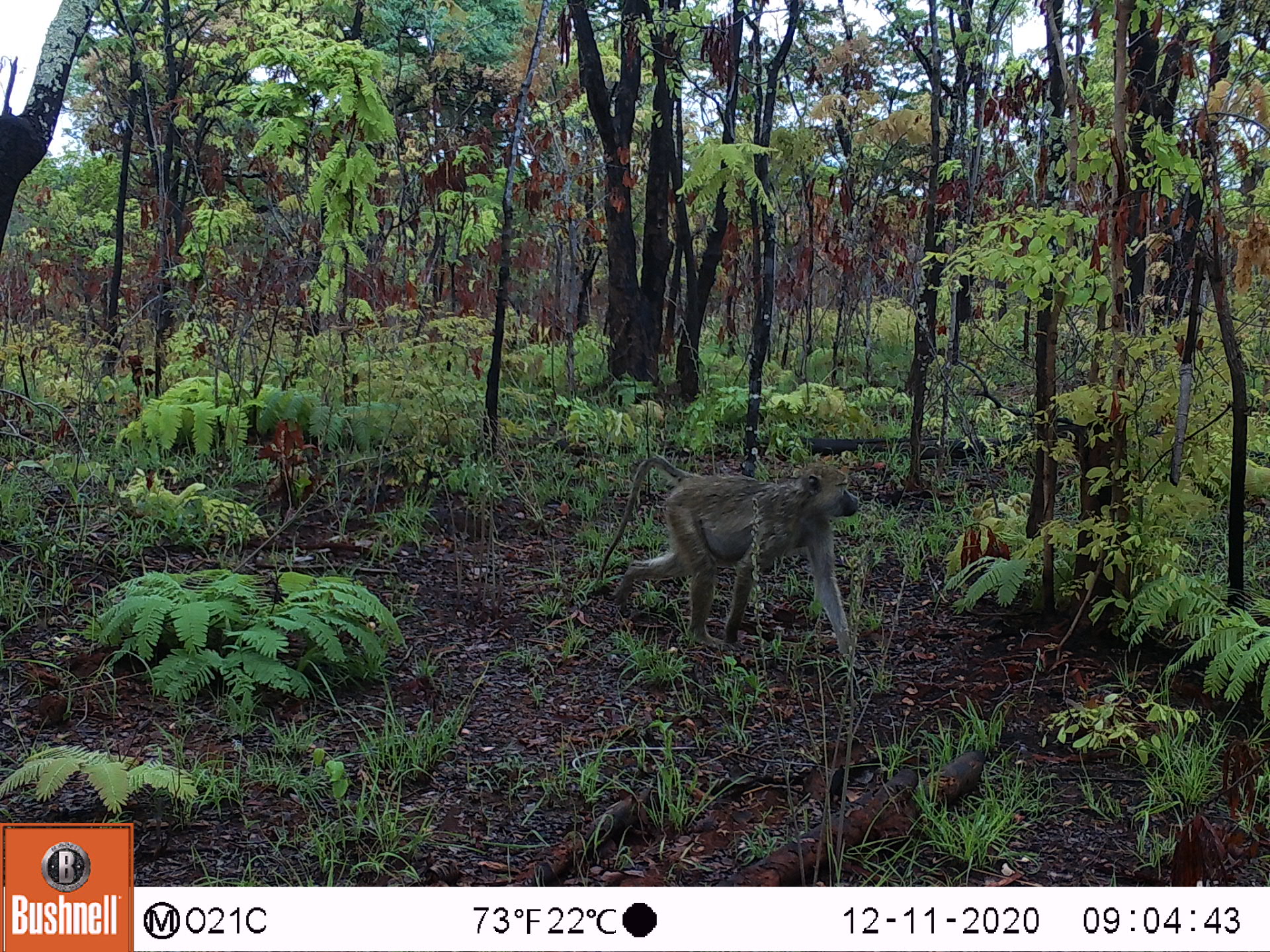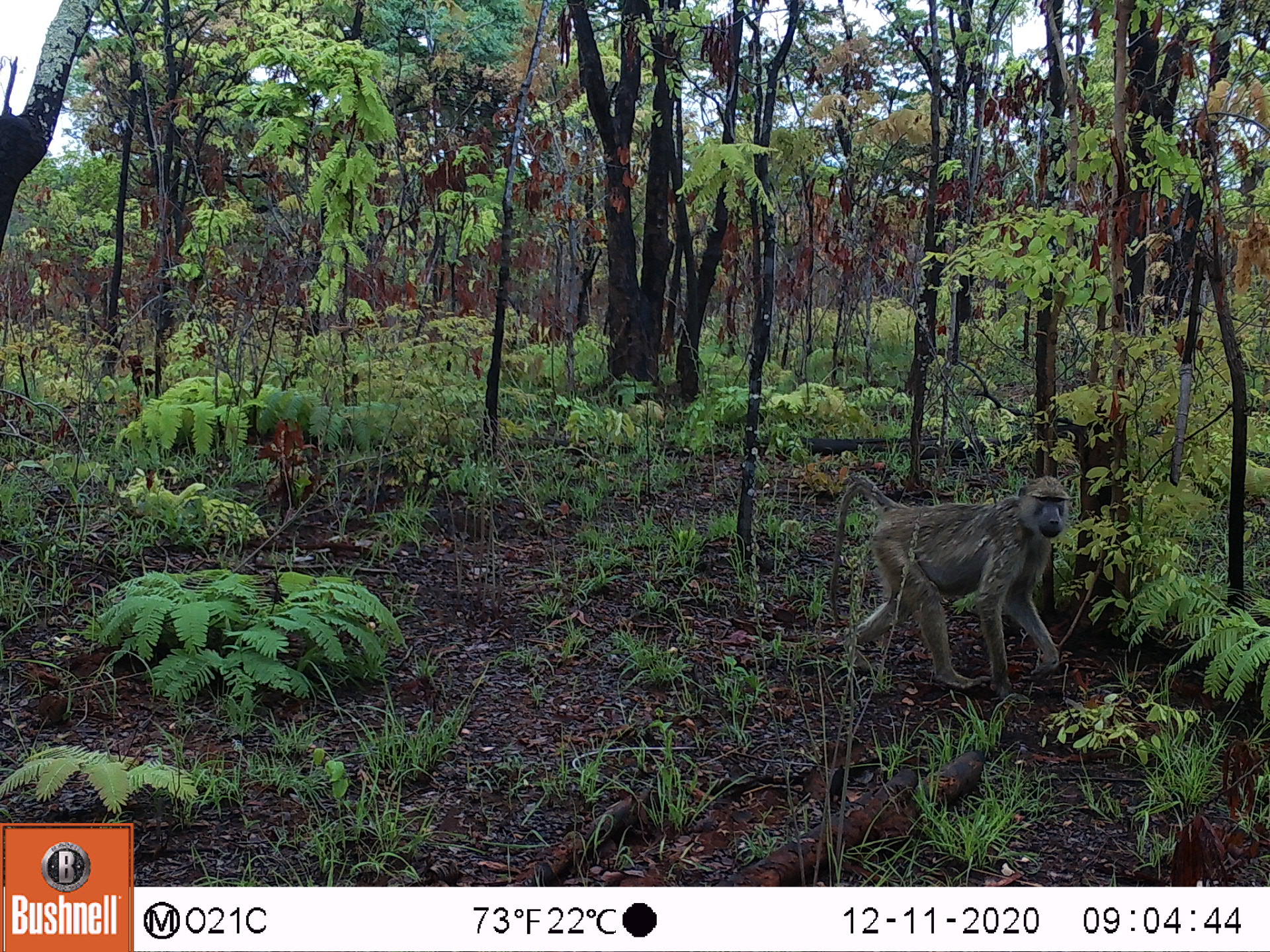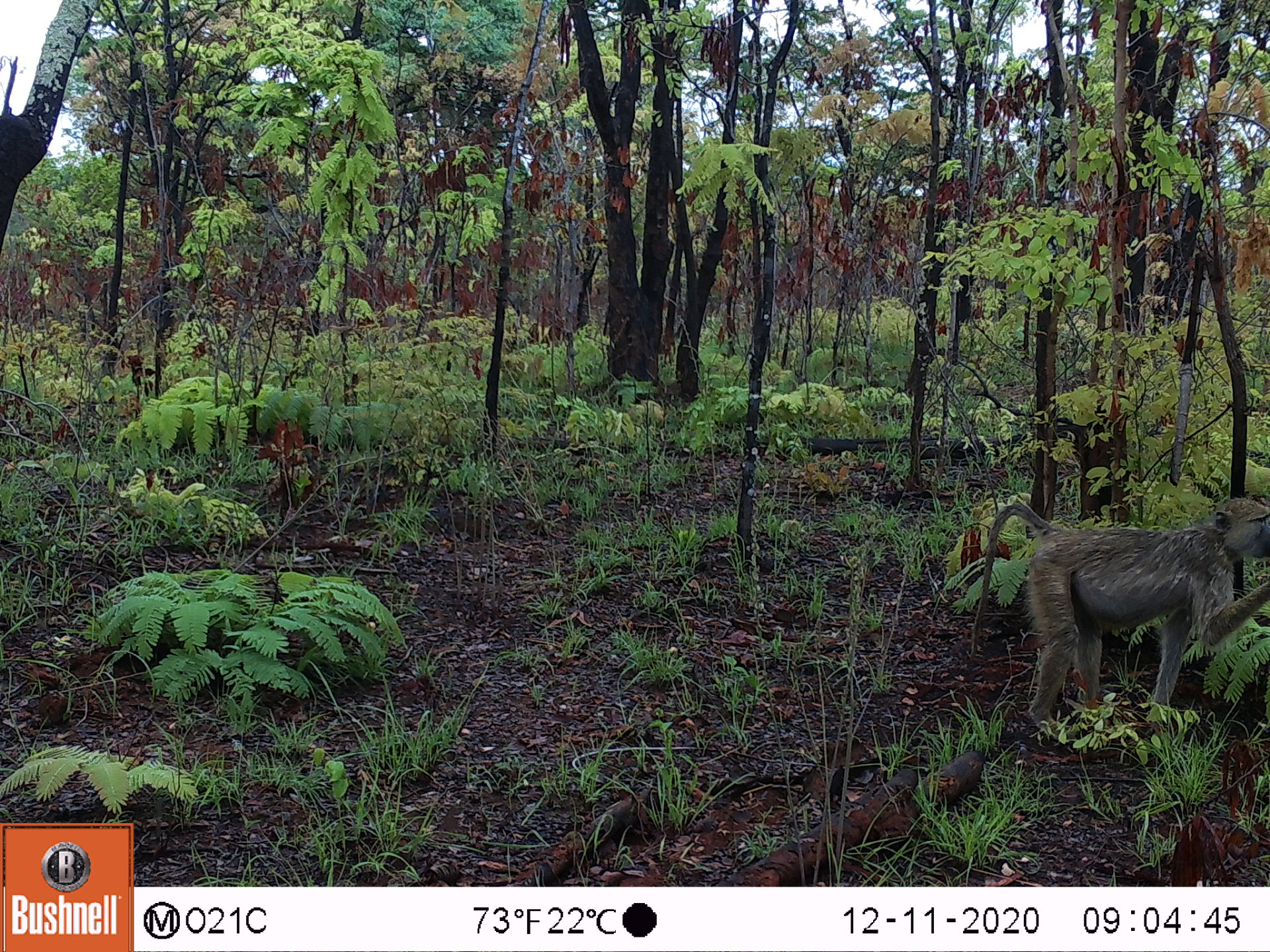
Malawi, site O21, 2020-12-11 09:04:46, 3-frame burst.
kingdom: Animalia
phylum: Chordata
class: Mammalia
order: Primates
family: Cercopithecidae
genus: Papio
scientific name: Papio cynocephalus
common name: yellow baboon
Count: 1.